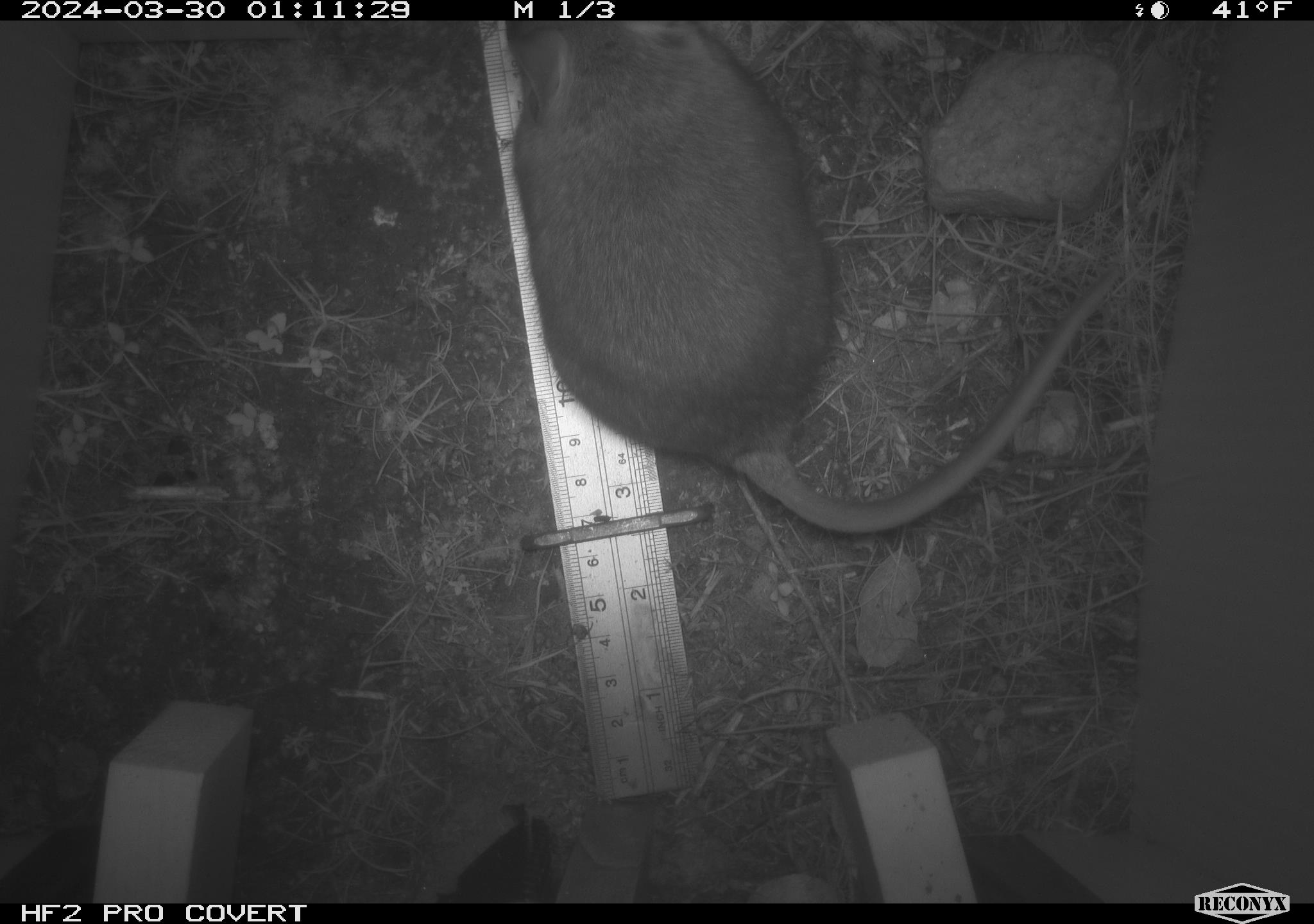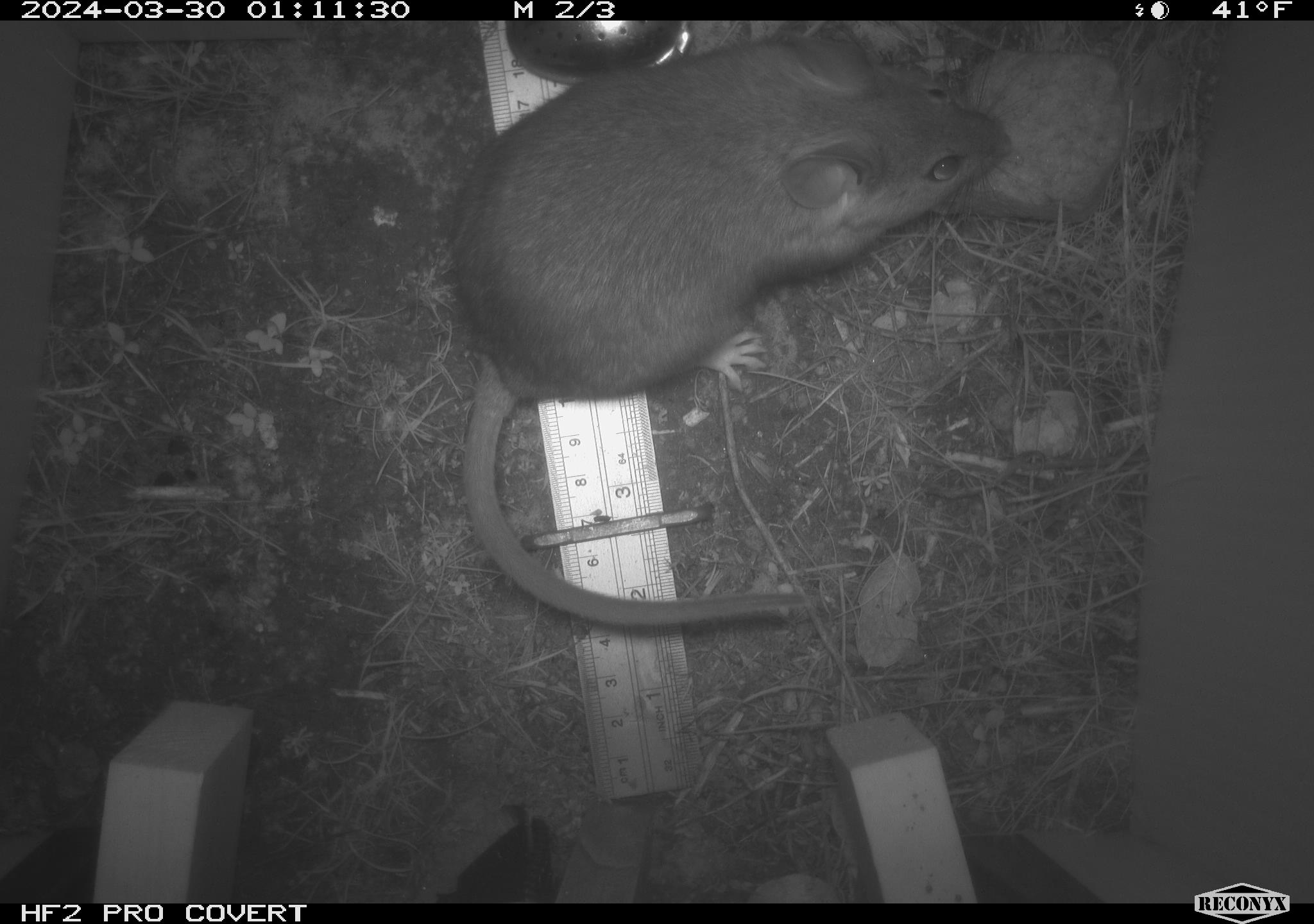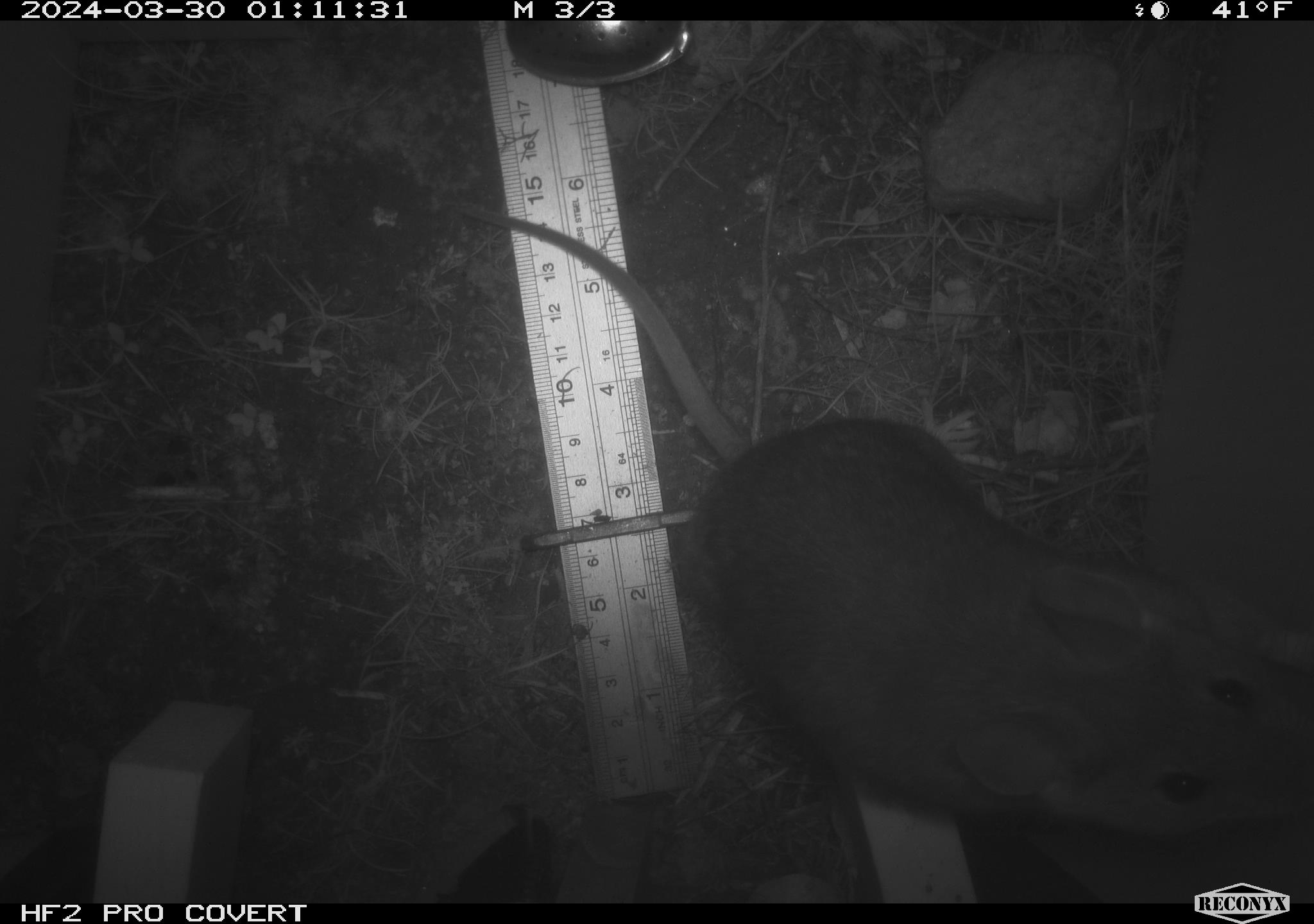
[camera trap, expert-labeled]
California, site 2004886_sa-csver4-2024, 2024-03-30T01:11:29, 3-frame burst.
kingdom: Animalia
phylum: Chordata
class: Mammalia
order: Rodentia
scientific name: Rodentia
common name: woodrat or rat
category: woodrat or rat species